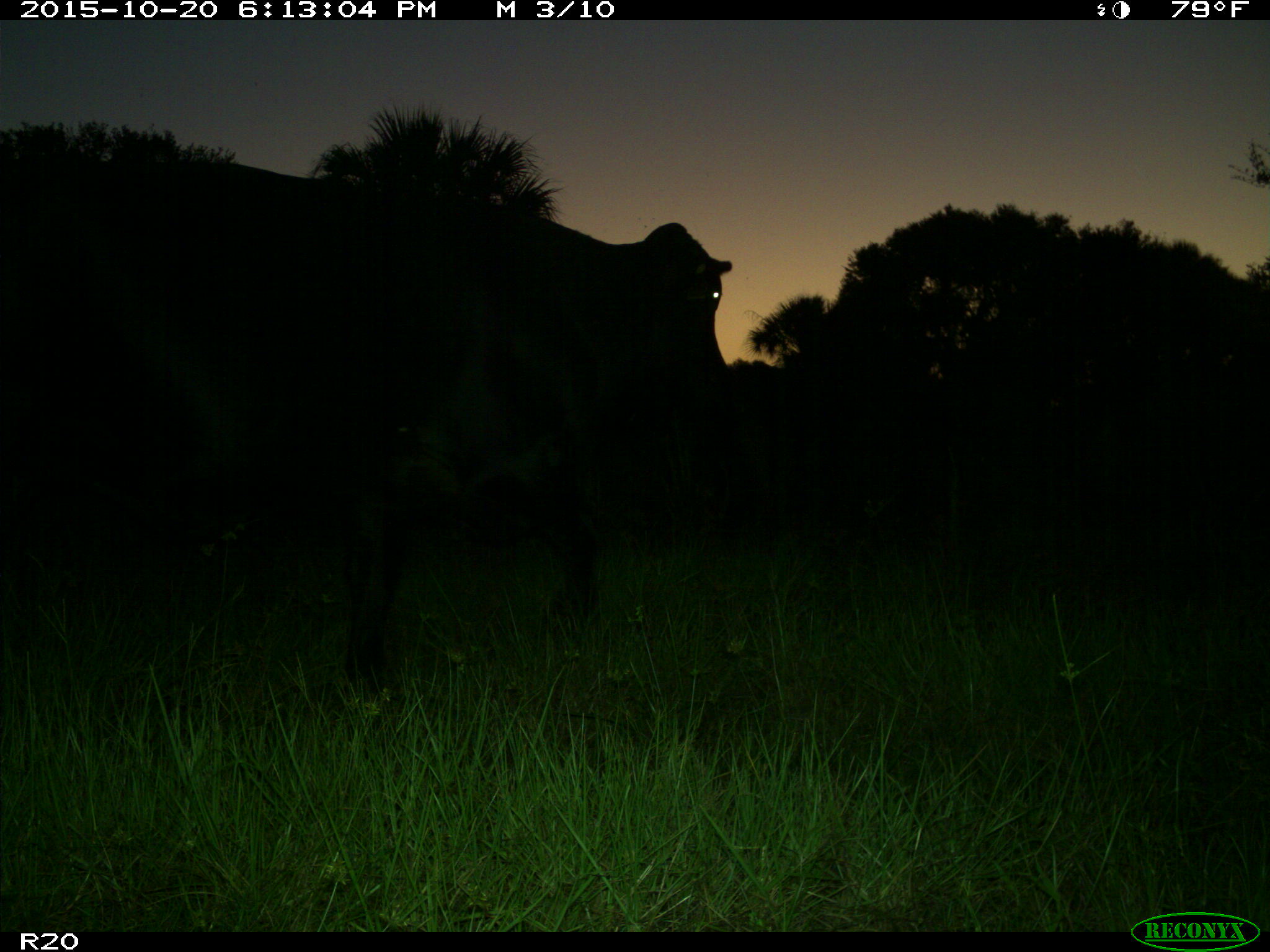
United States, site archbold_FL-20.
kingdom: Animalia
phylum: Chordata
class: Mammalia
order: Artiodactyla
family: Bovidae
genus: Bos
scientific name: Bos taurus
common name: domestic cow